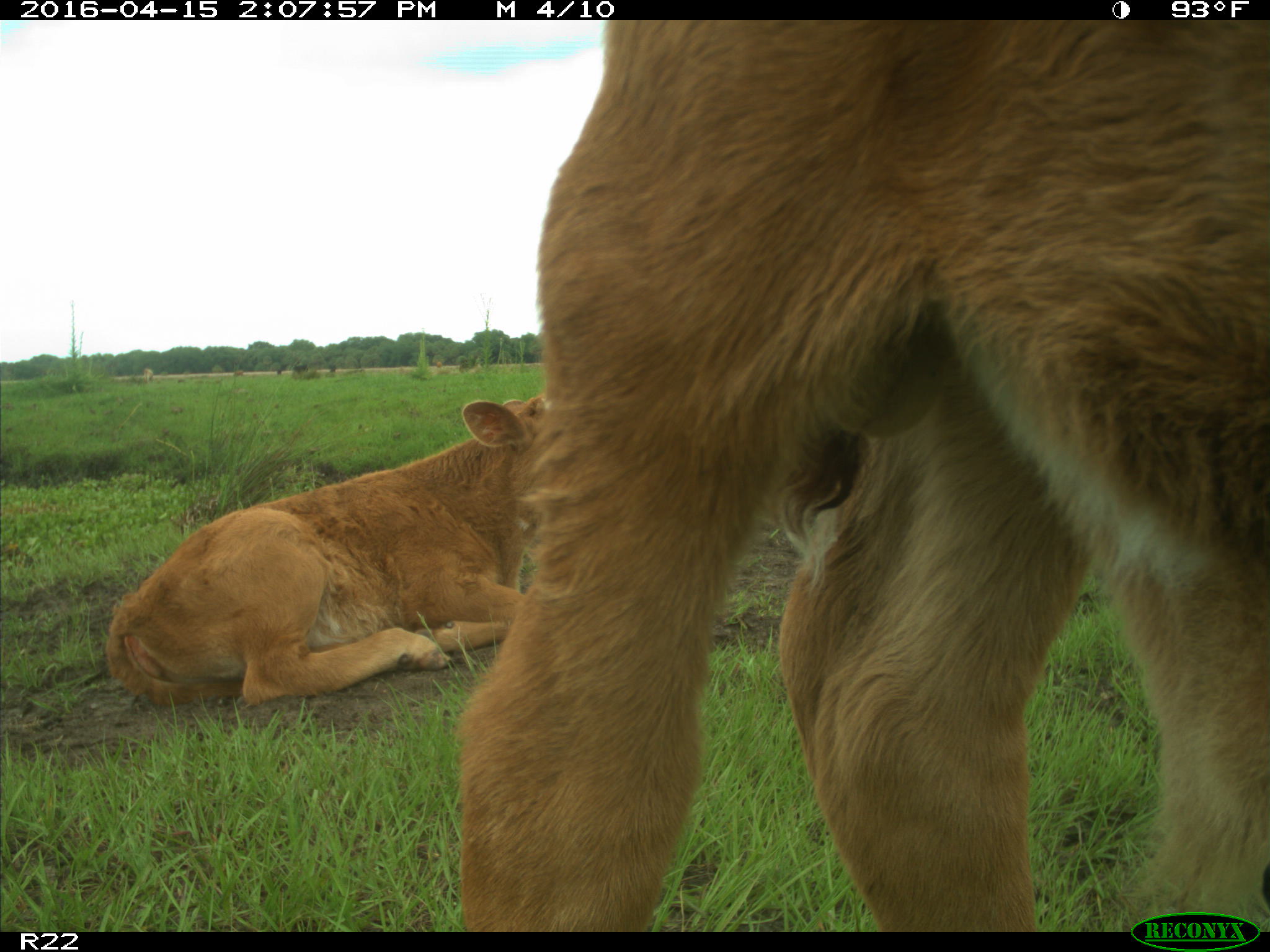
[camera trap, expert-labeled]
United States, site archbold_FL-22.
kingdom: Animalia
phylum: Chordata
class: Mammalia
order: Artiodactyla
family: Bovidae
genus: Bos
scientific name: Bos taurus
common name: domestic cow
Bos taurus (domestic cow).